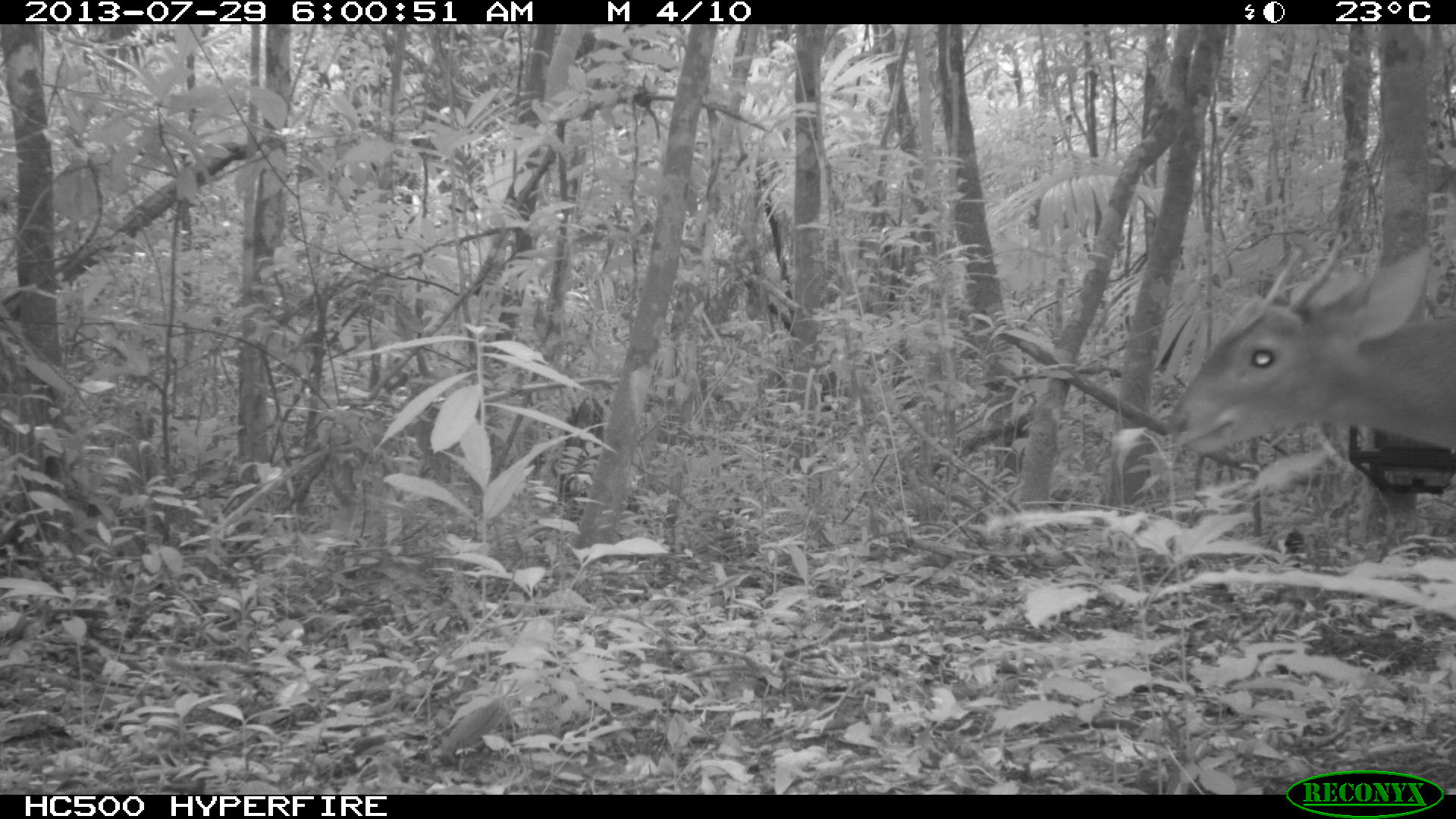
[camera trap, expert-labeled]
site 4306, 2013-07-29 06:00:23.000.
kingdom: Animalia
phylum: Chordata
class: Mammalia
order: Artiodactyla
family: Cervidae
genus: Mazama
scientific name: Mazama temama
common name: central american red brocket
Mazama temama (central american red brocket), count 1, sex male.